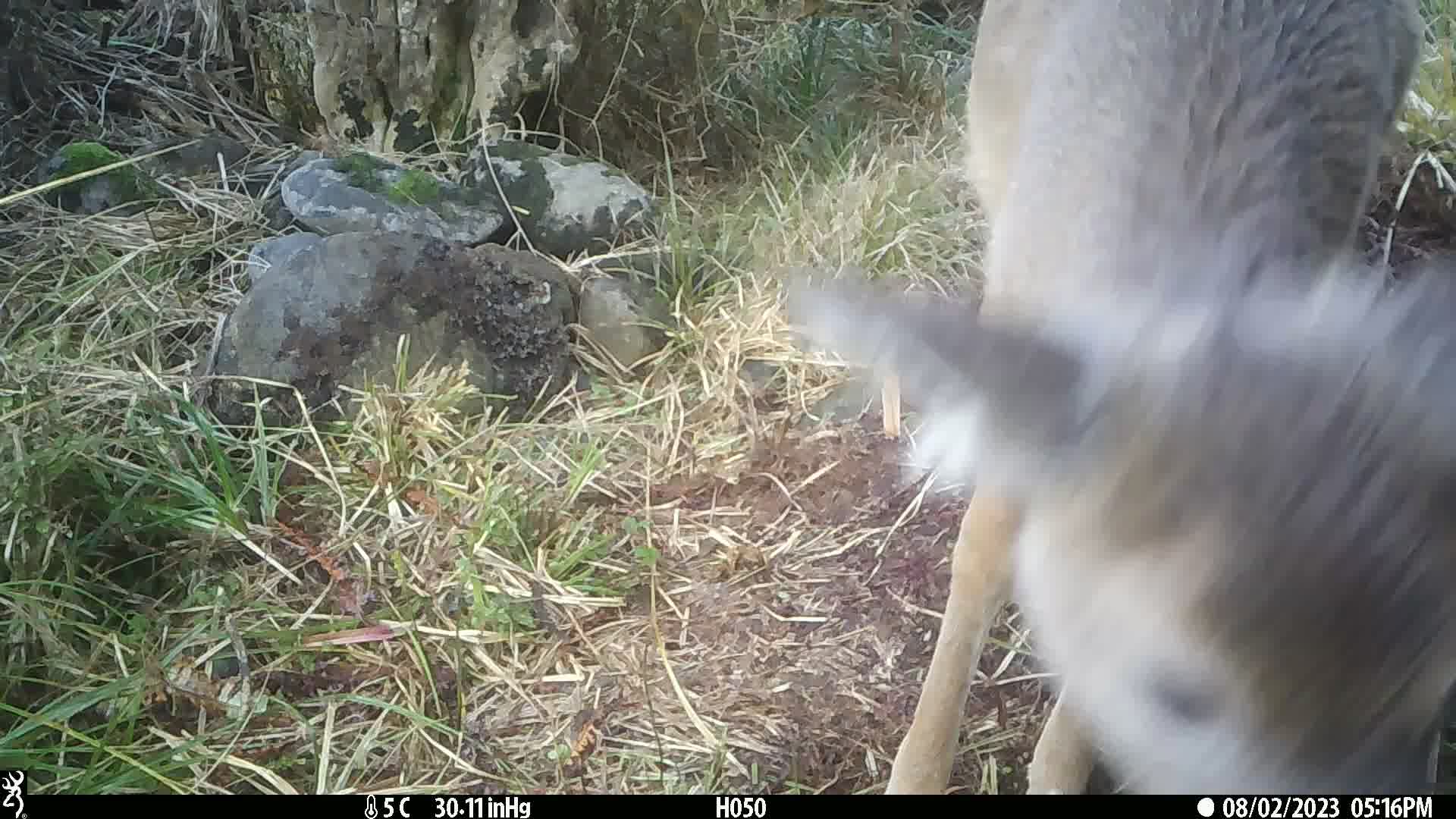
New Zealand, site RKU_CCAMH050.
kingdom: Animalia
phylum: Chordata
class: Mammalia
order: Artiodactyla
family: Cervidae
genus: Odocoileus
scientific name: Odocoileus virginianus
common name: white-tailed deer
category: white tailed deer